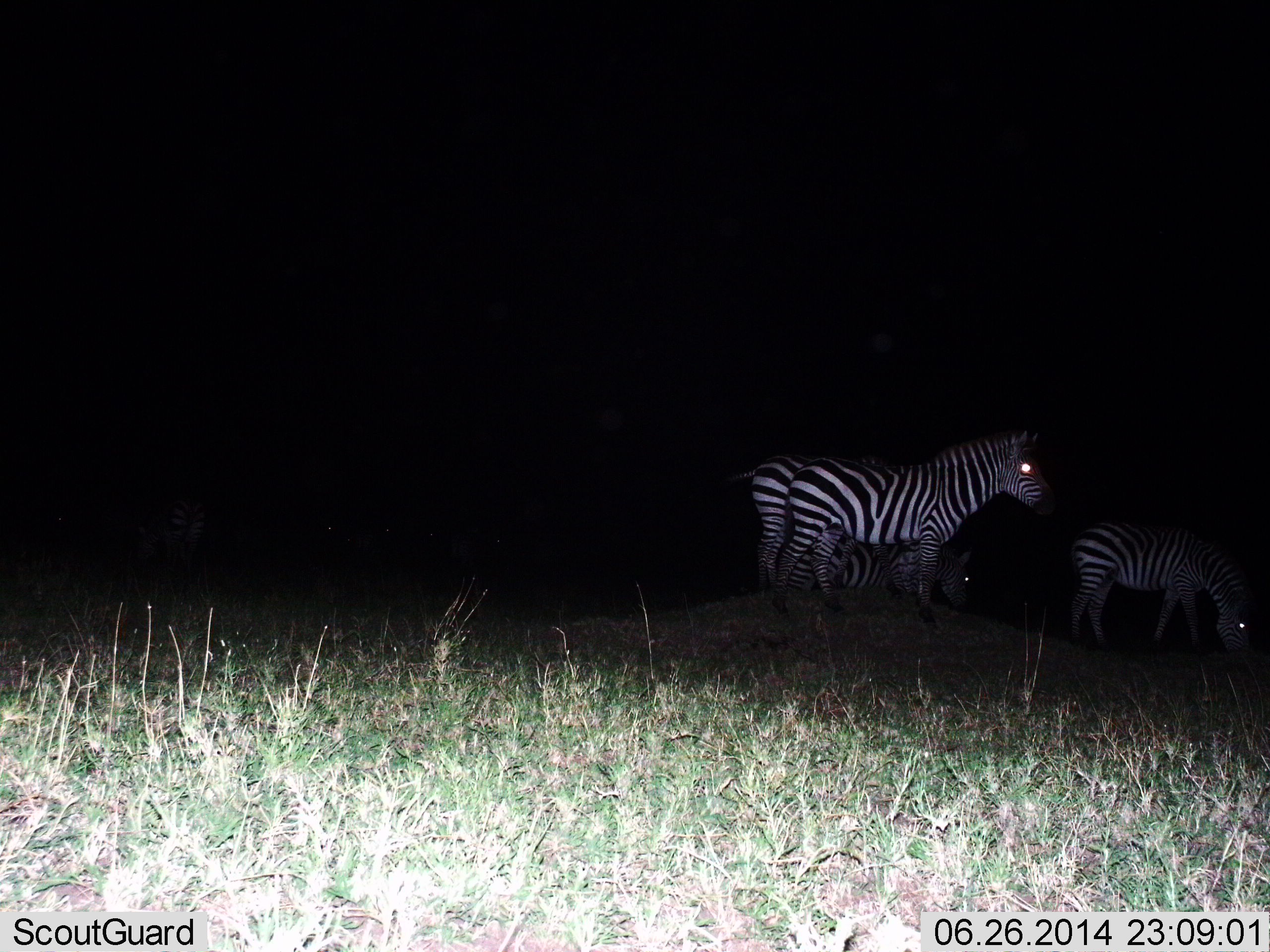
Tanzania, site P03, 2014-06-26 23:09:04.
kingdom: Animalia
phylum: Chordata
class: Mammalia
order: Perissodactyla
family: Equidae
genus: Equus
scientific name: Equus quagga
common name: plains zebra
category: zebra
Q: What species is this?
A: Zebra (plains zebra) (Equus quagga).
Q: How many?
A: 4.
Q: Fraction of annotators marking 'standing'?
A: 83%.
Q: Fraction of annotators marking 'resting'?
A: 13%.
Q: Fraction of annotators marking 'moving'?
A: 13%.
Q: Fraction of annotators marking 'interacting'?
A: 0%.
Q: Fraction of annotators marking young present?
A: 1%.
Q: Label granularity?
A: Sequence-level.